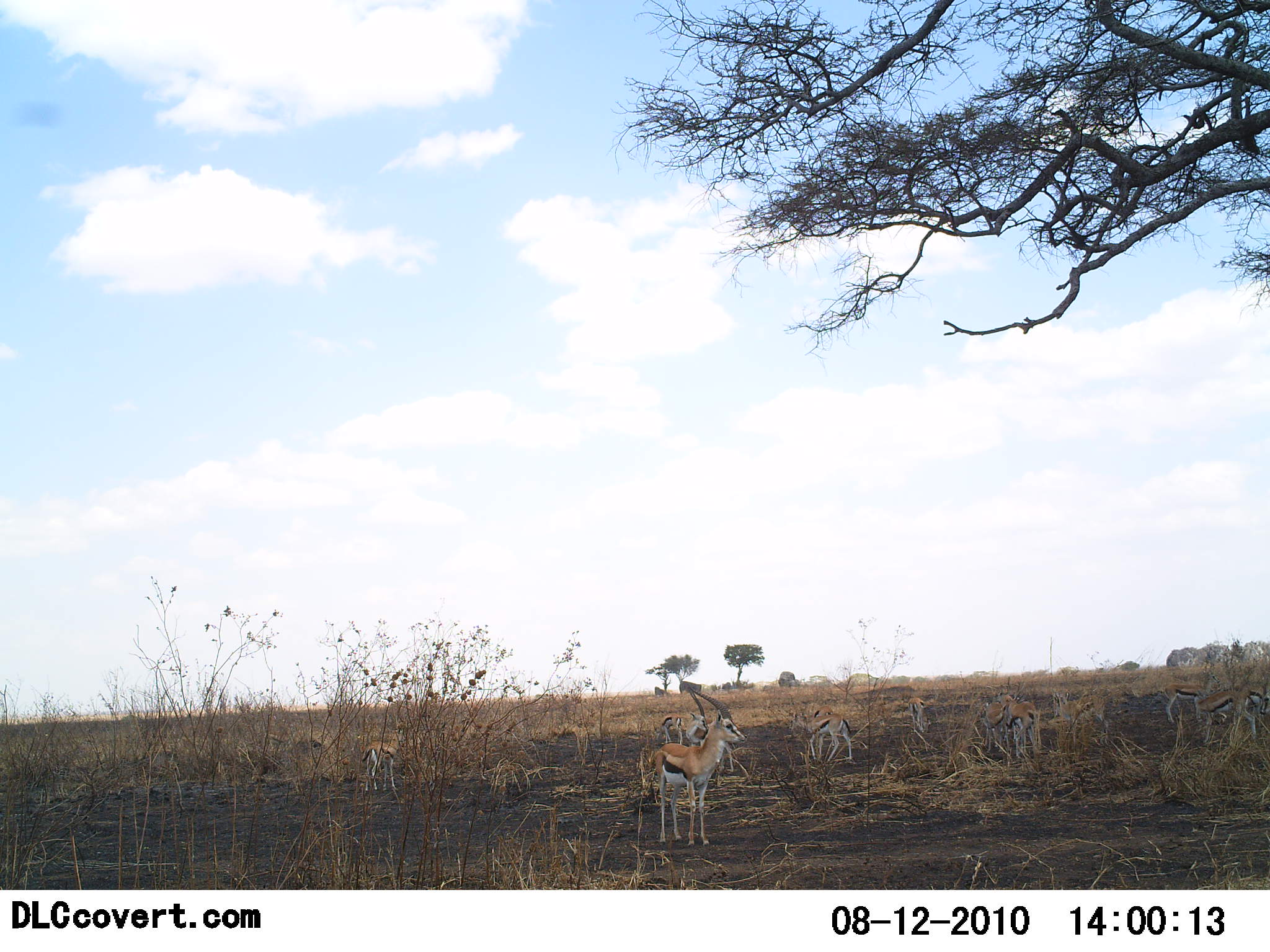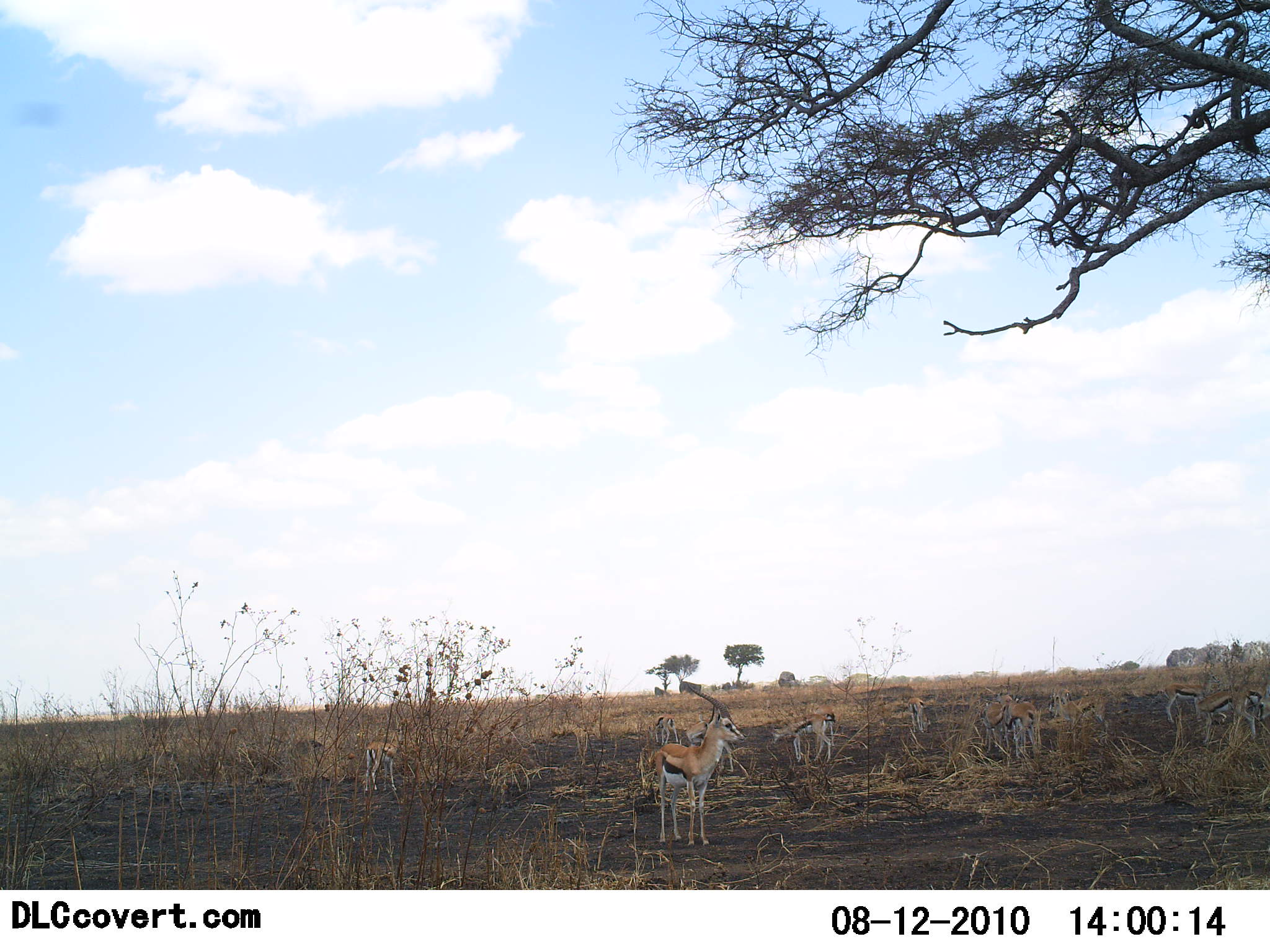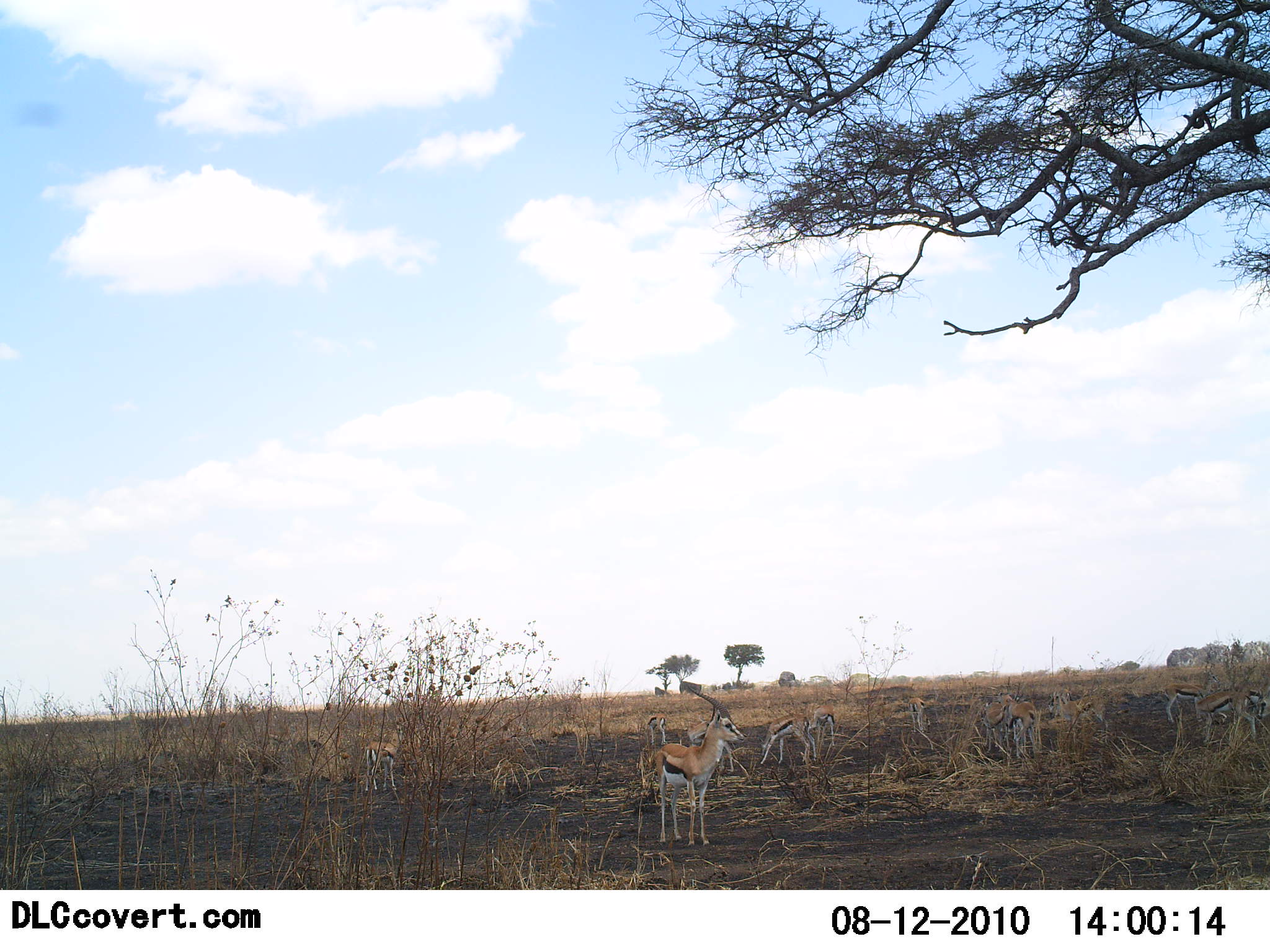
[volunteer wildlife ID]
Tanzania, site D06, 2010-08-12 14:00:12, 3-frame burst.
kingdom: Animalia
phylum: Chordata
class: Mammalia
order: Artiodactyla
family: Bovidae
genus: Eudorcas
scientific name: Eudorcas thomsonii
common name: thomson's gazelle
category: gazellethomsons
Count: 10.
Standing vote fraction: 91%.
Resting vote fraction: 9%.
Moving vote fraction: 30%.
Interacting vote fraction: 9%.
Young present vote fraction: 0%.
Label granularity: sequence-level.